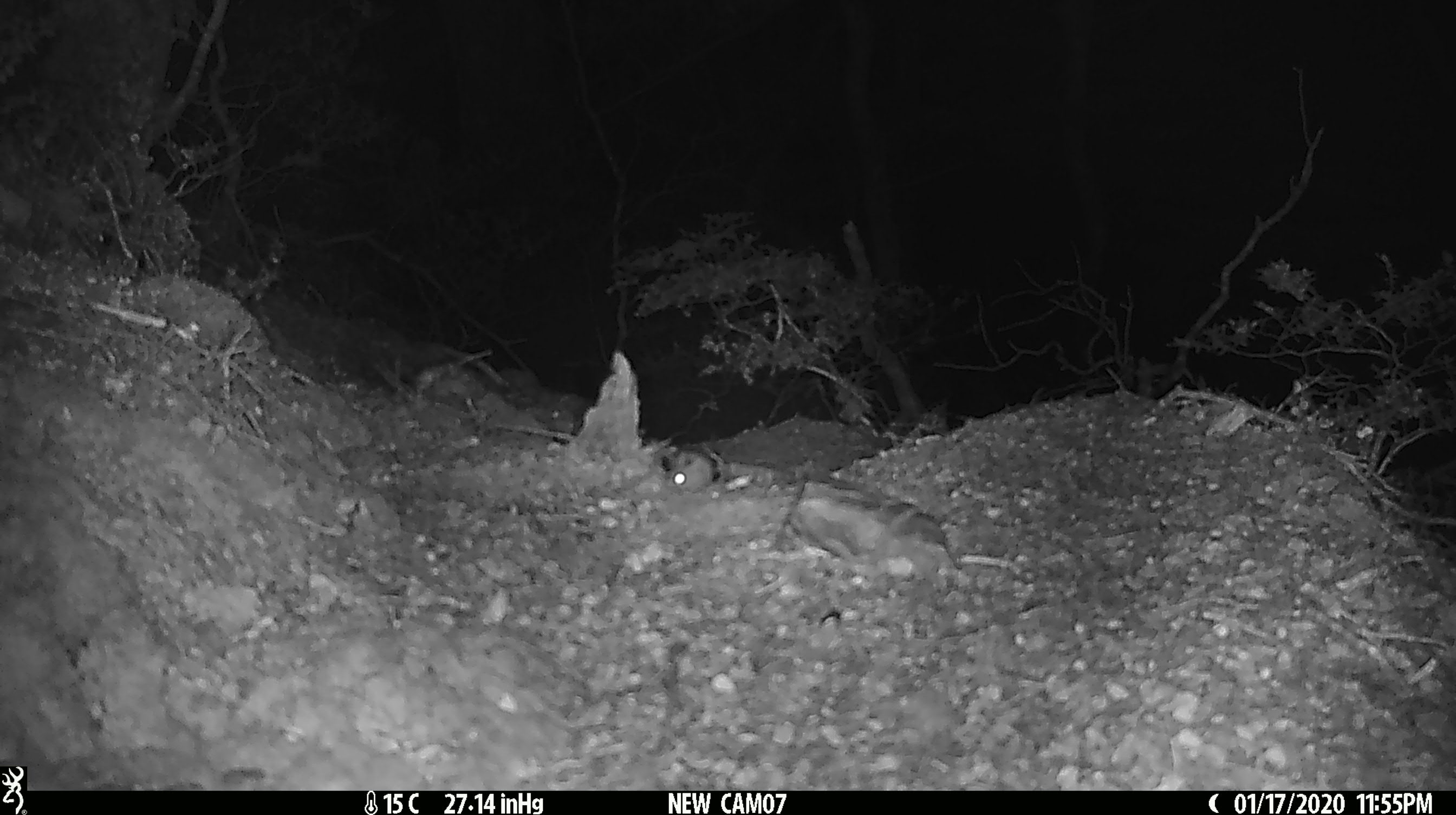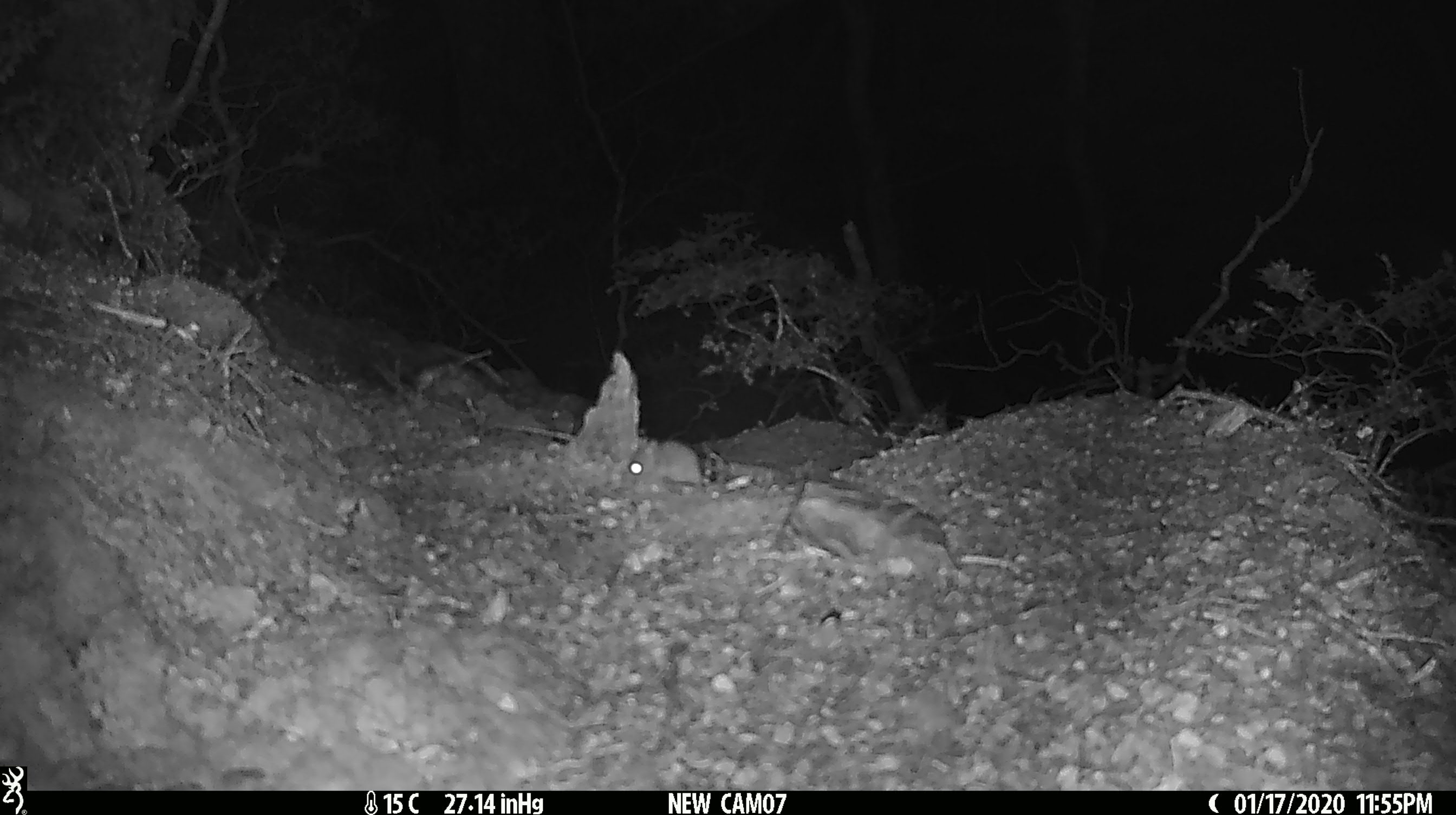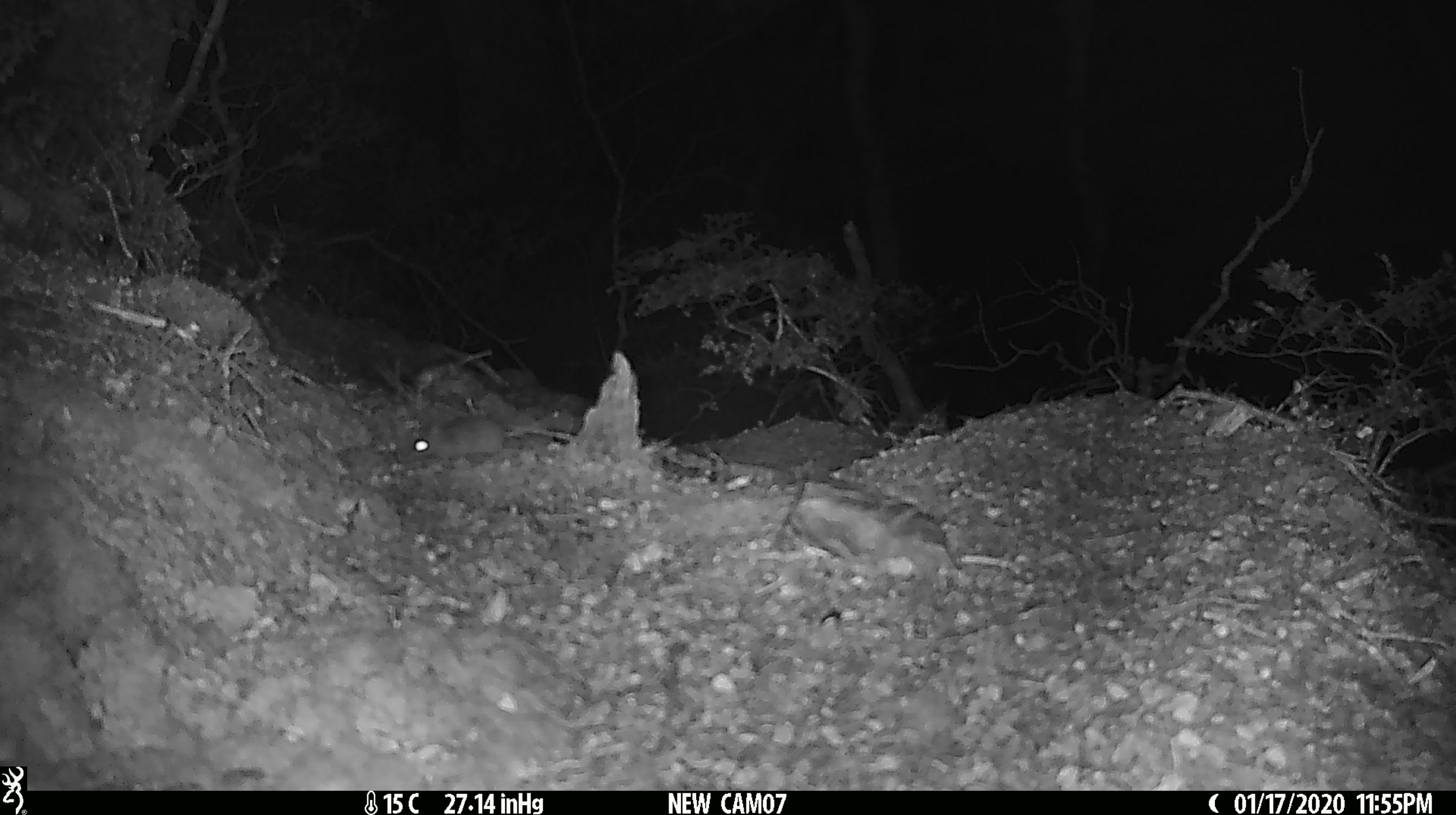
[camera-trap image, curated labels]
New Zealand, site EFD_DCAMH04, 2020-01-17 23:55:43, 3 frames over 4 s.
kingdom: Animalia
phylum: Chordata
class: Mammalia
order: Rodentia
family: Muridae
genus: Mus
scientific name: Mus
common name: mouse